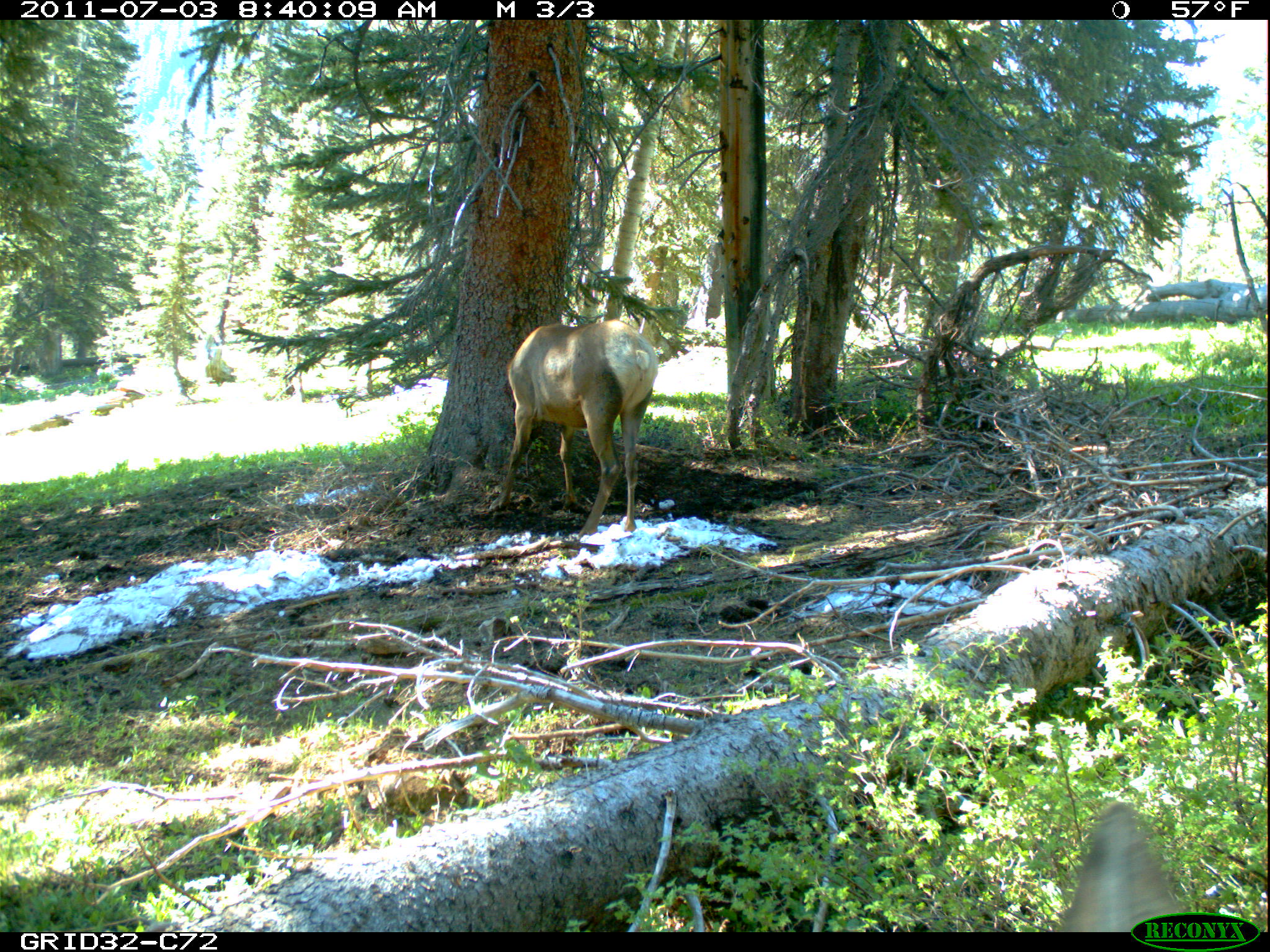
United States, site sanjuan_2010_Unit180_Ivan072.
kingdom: Animalia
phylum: Chordata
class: Mammalia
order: Artiodactyla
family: Cervidae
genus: Cervus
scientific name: Cervus elaphus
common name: red deer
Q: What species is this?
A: Cervus elaphus (red deer).